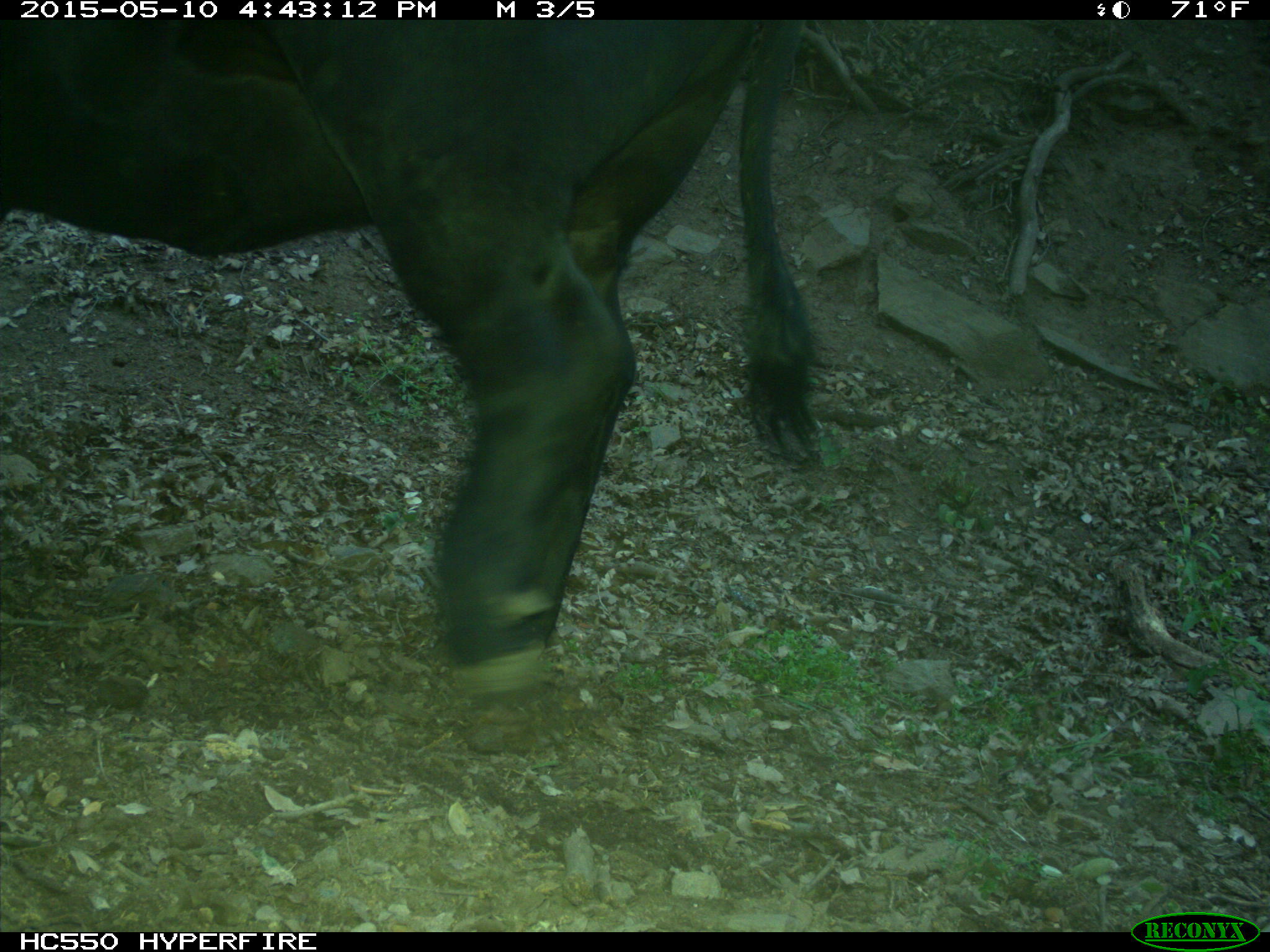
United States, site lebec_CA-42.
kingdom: Animalia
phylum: Chordata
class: Mammalia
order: Artiodactyla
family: Bovidae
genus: Bos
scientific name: Bos taurus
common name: domestic cow